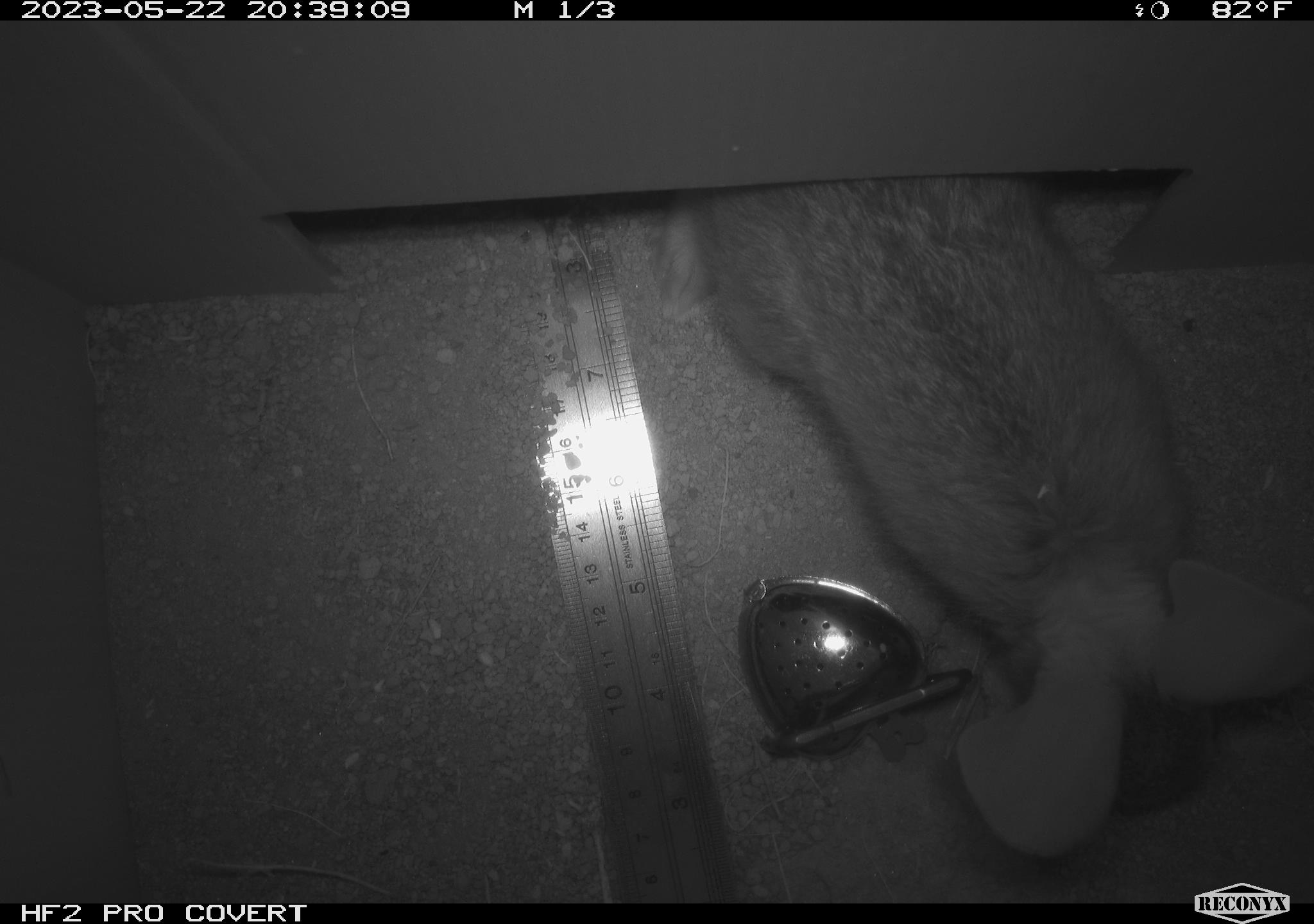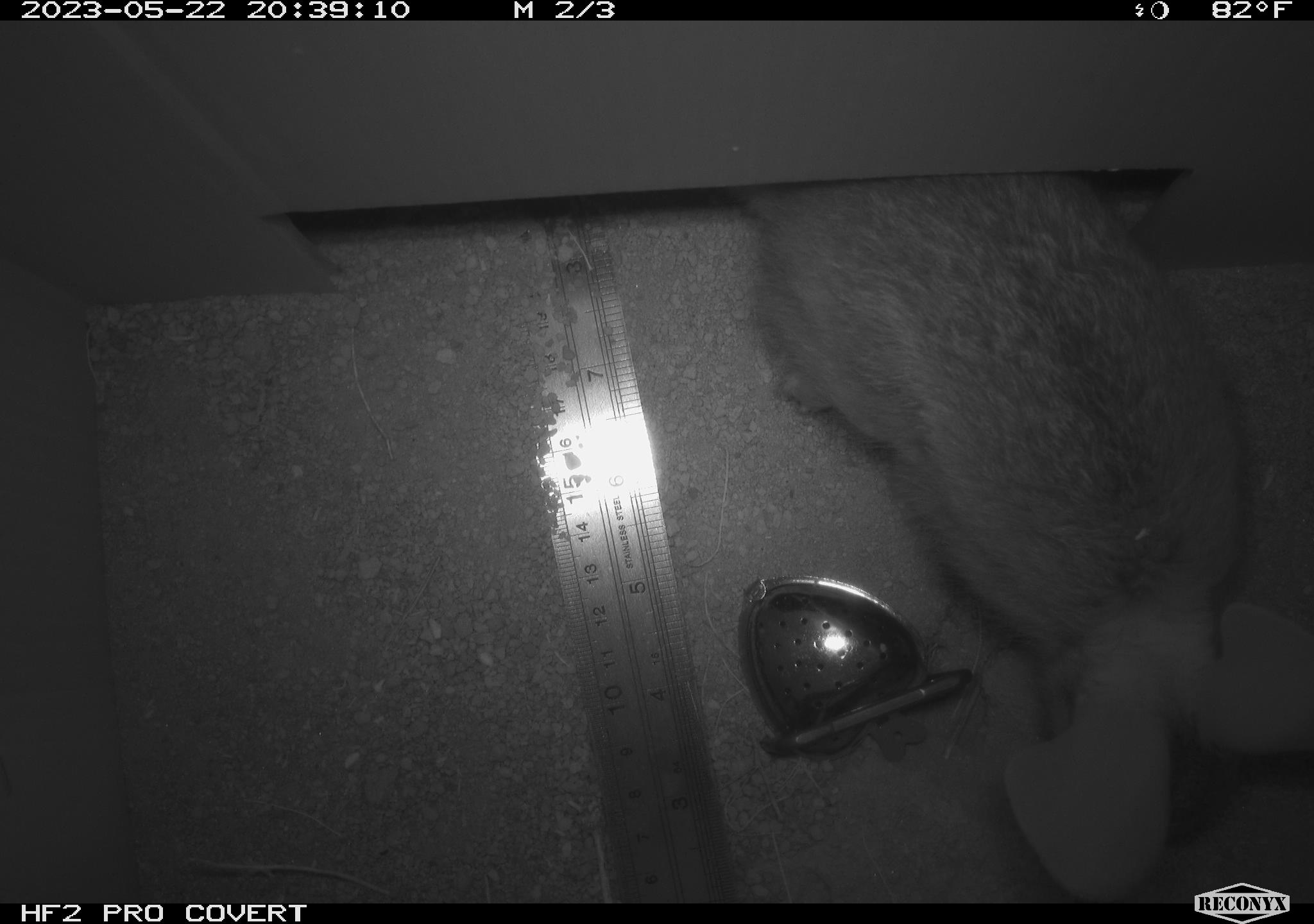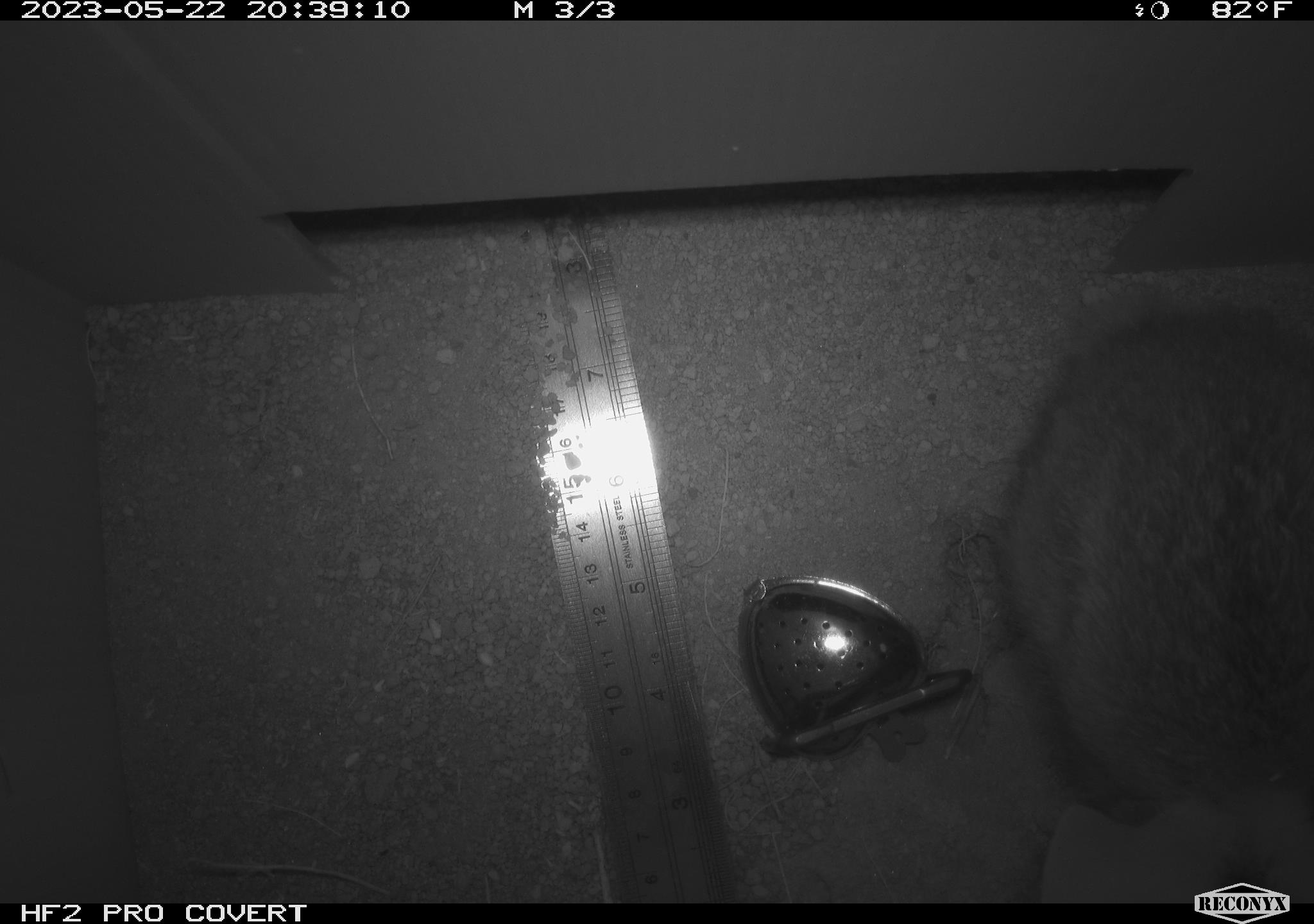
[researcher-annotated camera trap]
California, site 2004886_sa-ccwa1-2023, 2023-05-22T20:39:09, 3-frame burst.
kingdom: Animalia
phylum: Chordata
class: Mammalia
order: Lagomorpha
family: Leporidae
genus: Sylvilagus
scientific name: Sylvilagus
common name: cottontail rabbits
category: sylvilagus species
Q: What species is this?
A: Sylvilagus species (cottontail rabbits) (Sylvilagus).